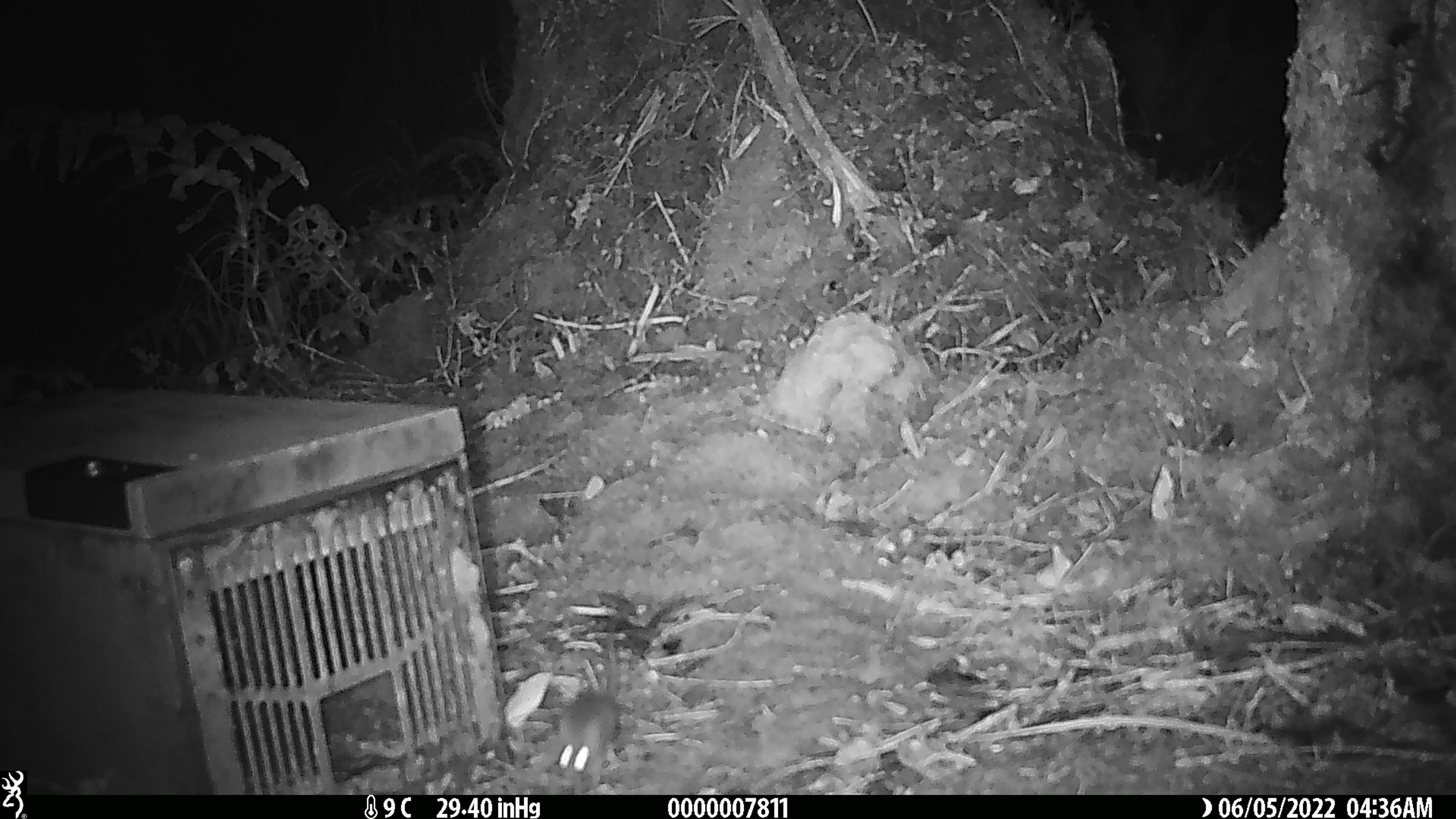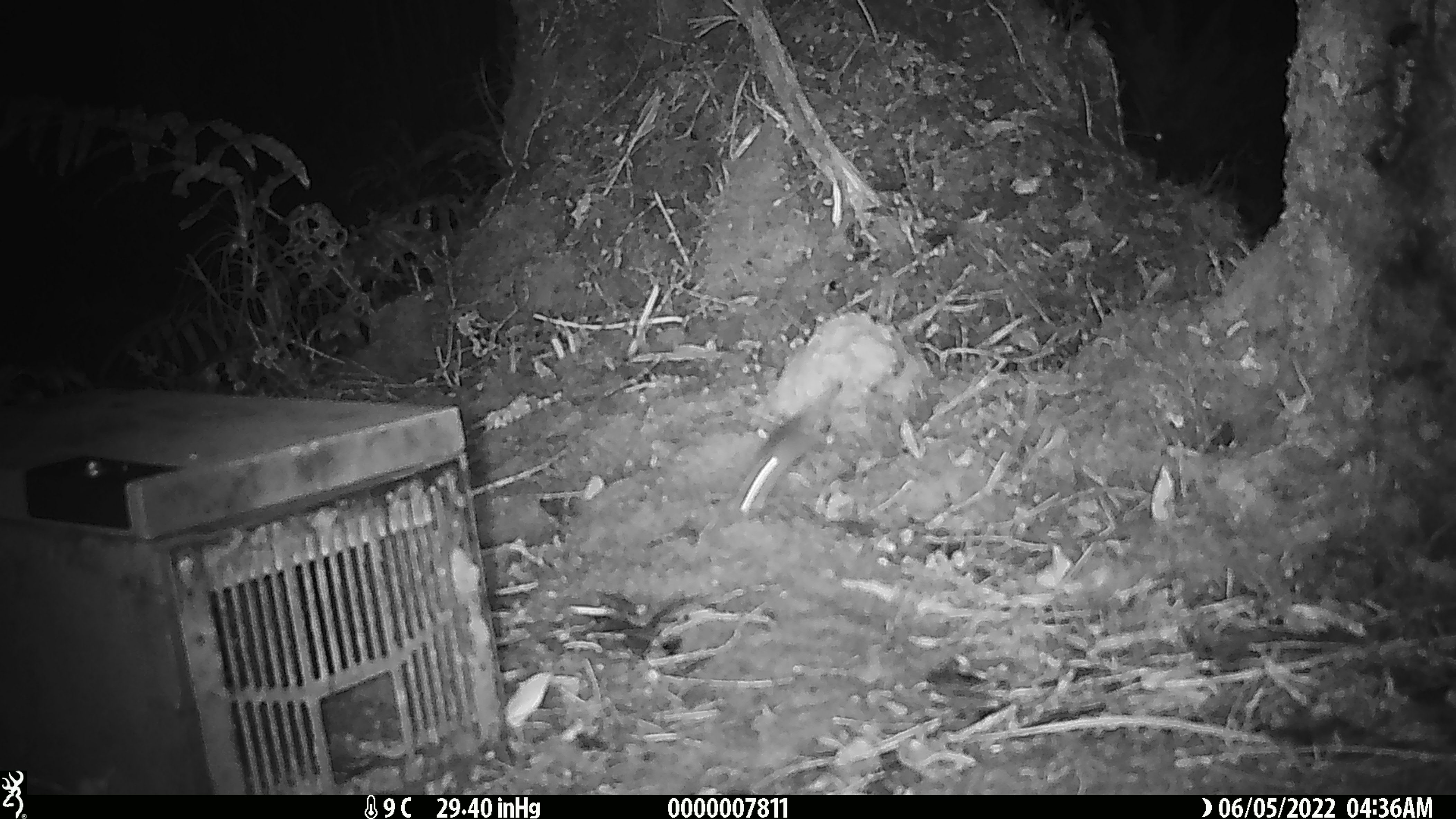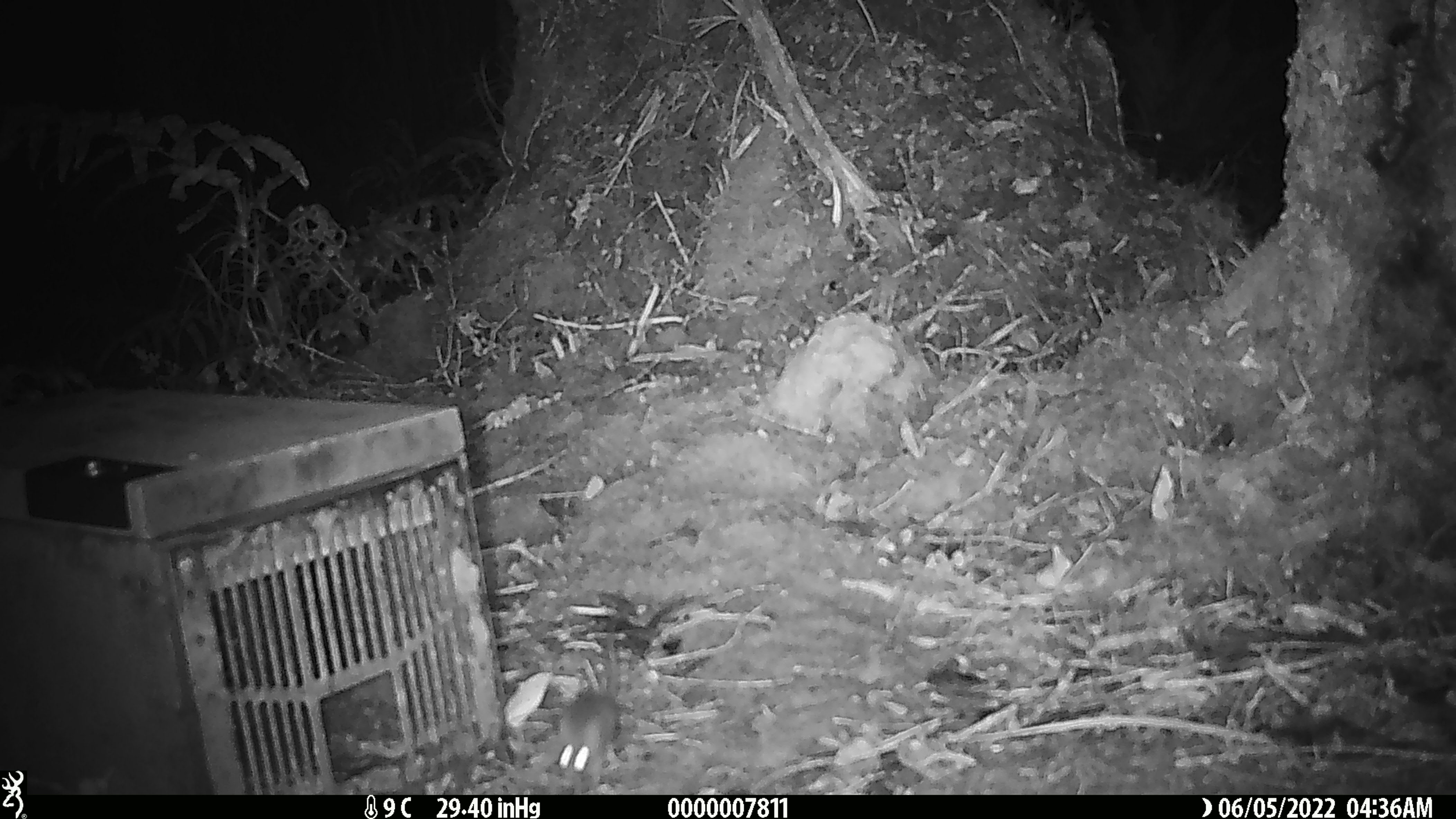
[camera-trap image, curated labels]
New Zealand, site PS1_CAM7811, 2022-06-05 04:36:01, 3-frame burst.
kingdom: Animalia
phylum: Chordata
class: Mammalia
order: Rodentia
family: Muridae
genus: Mus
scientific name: Mus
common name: mouse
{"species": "mouse (Mus)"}